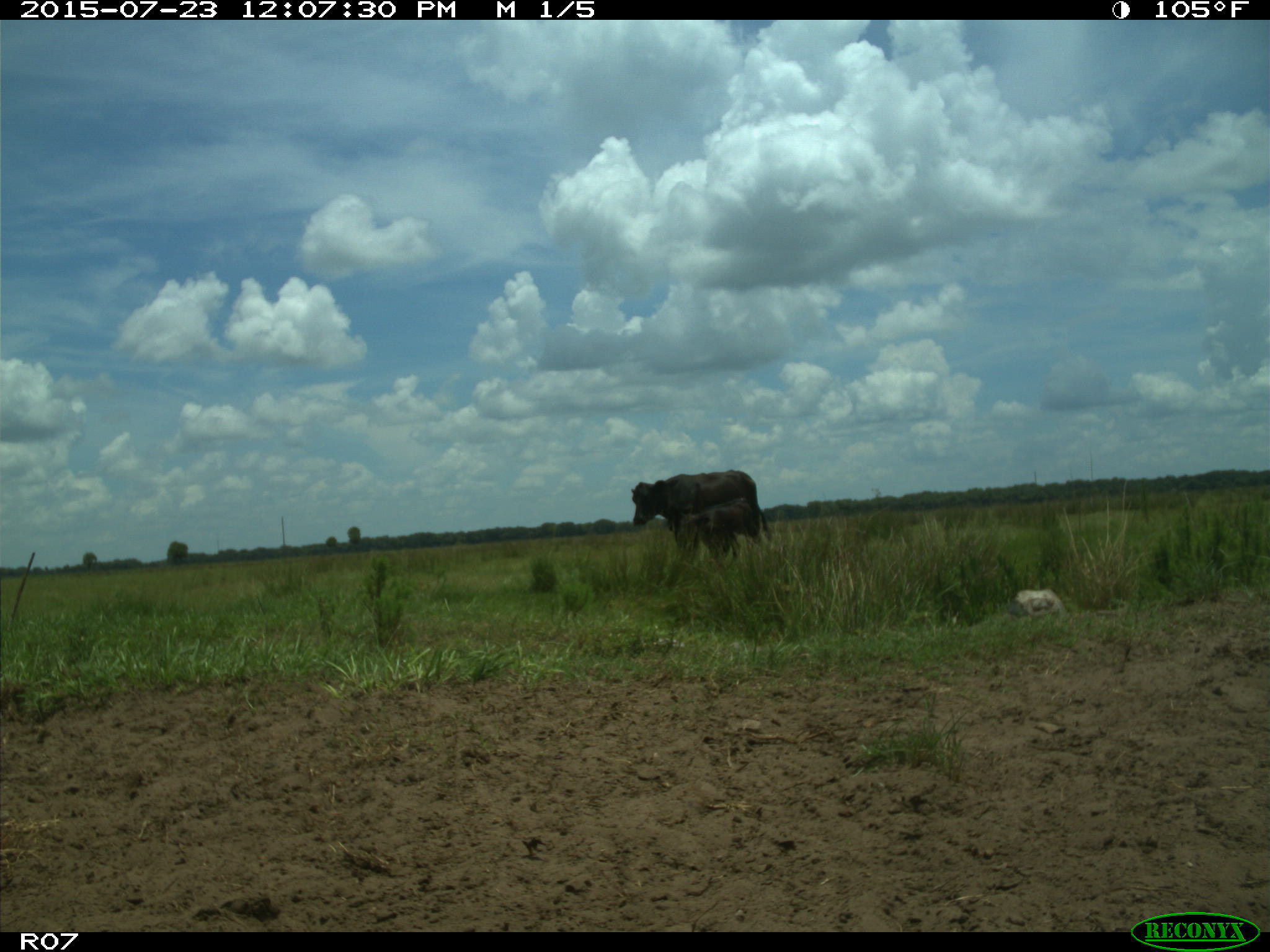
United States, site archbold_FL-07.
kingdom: Animalia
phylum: Chordata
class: Mammalia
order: Artiodactyla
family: Bovidae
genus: Bos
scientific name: Bos taurus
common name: domestic cow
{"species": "Bos taurus (domestic cow)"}